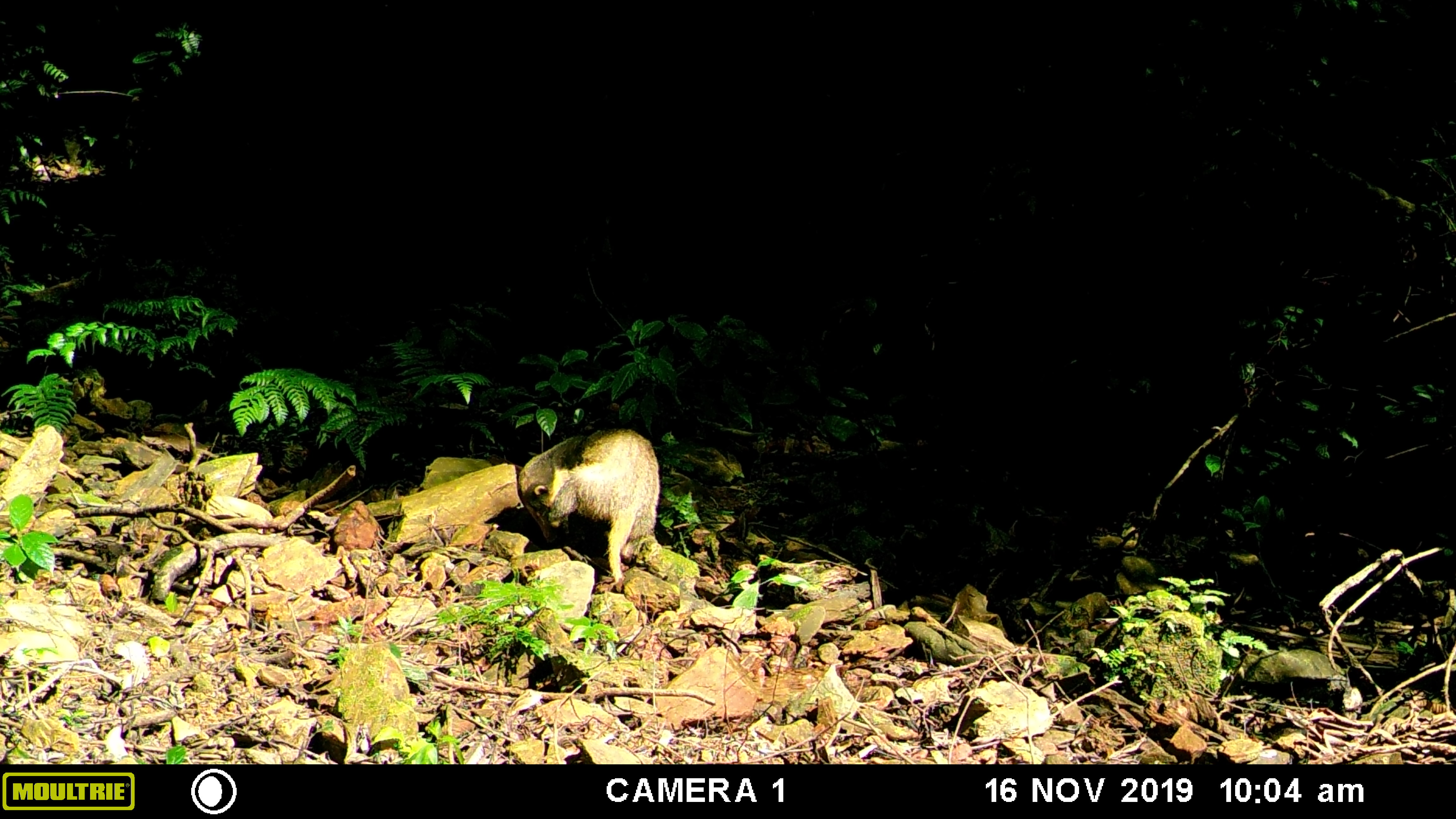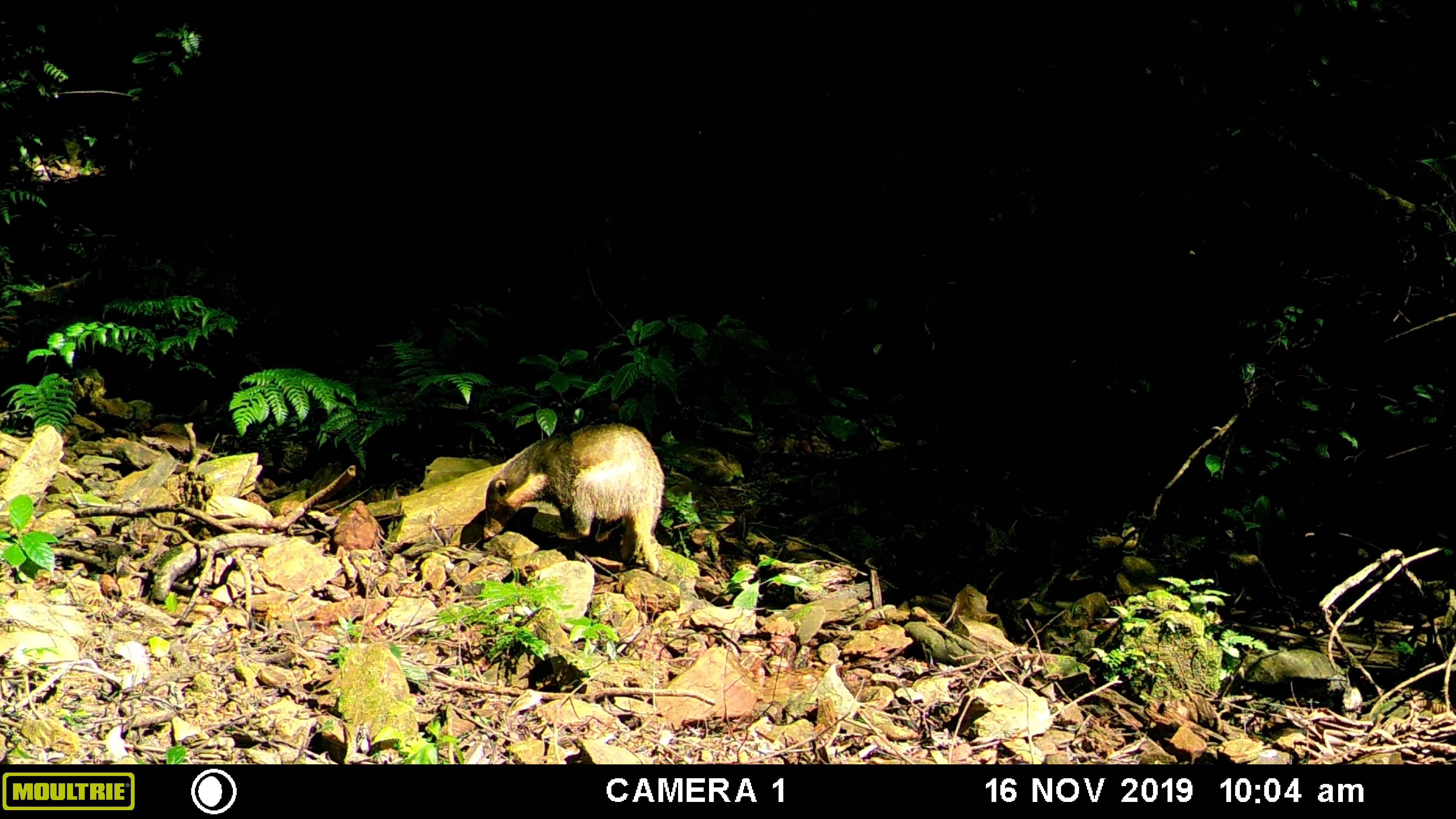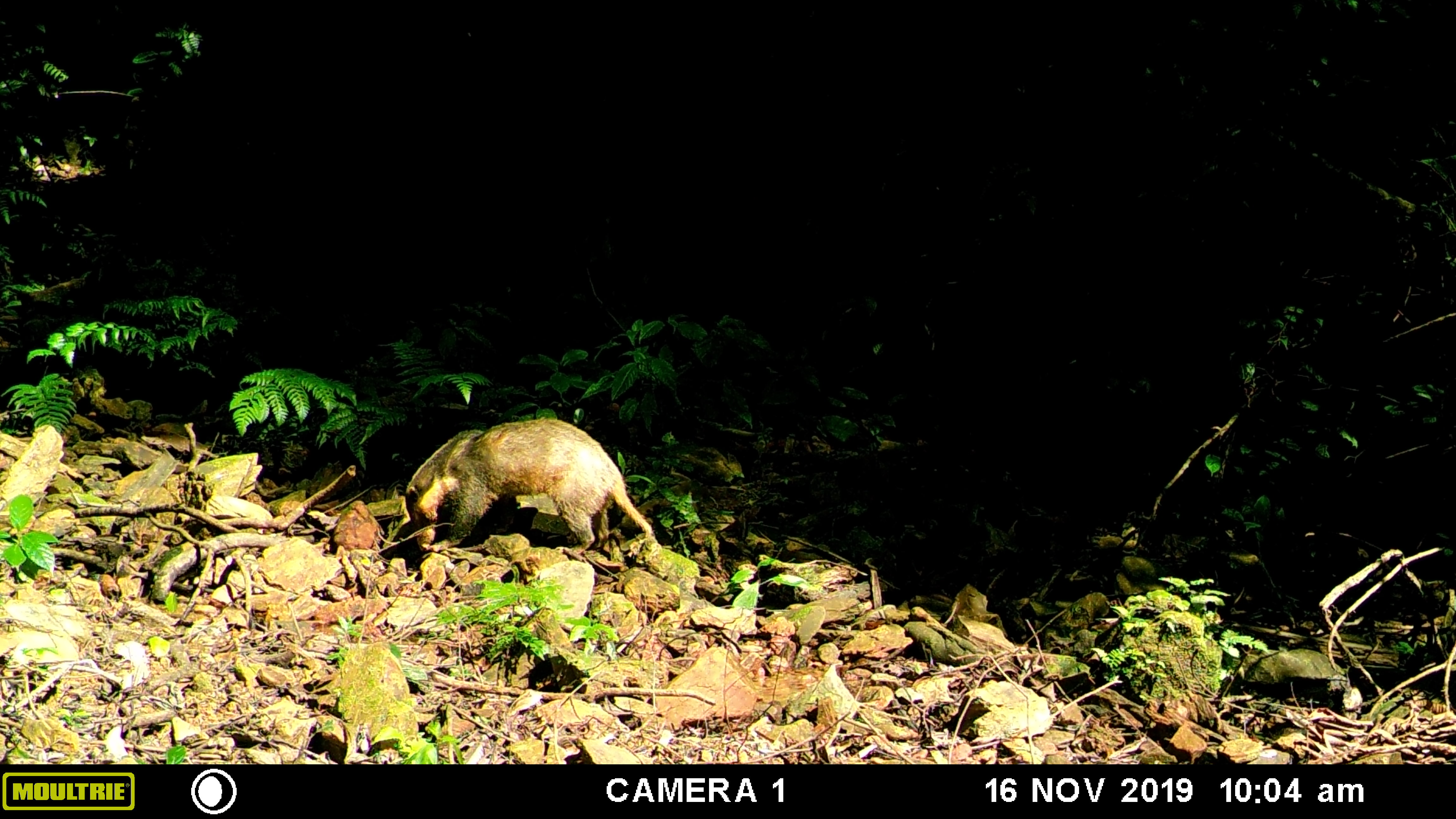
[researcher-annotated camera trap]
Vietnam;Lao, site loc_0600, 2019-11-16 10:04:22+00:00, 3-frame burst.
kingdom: Animalia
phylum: Chordata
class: Mammalia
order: Carnivora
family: Mustelidae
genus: Arctonyx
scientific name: Arctonyx collaris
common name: hog badger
Hog badger (Arctonyx collaris). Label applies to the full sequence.